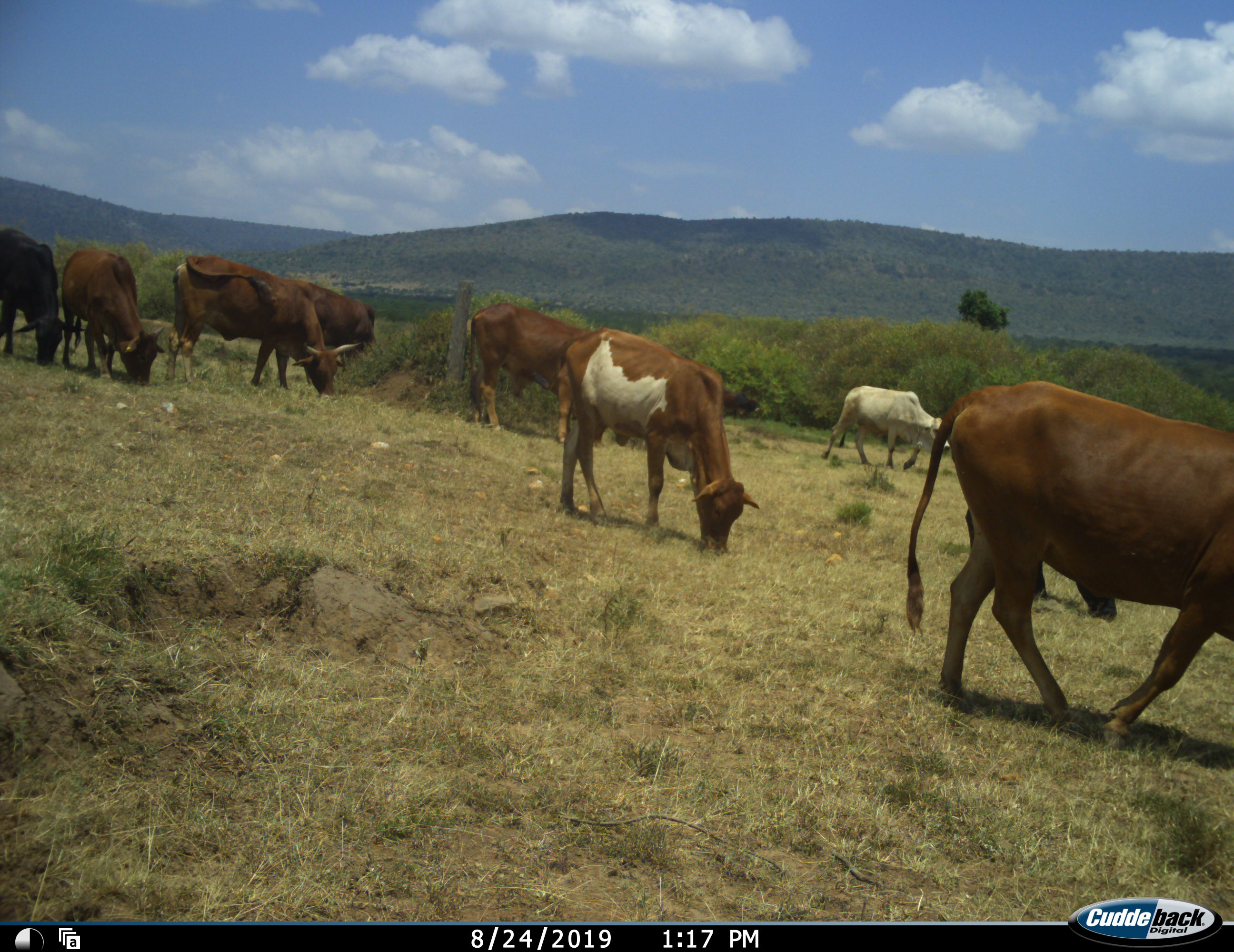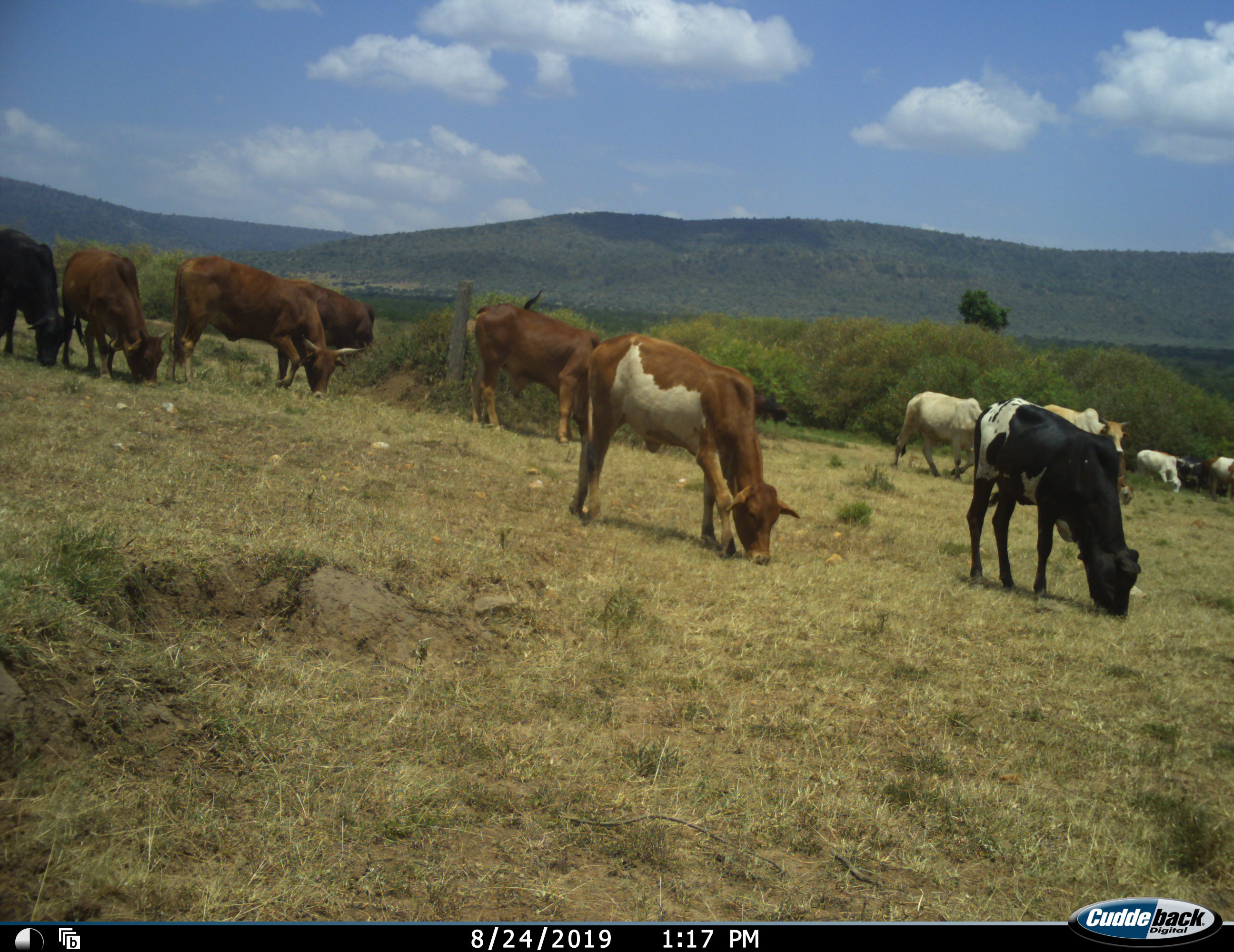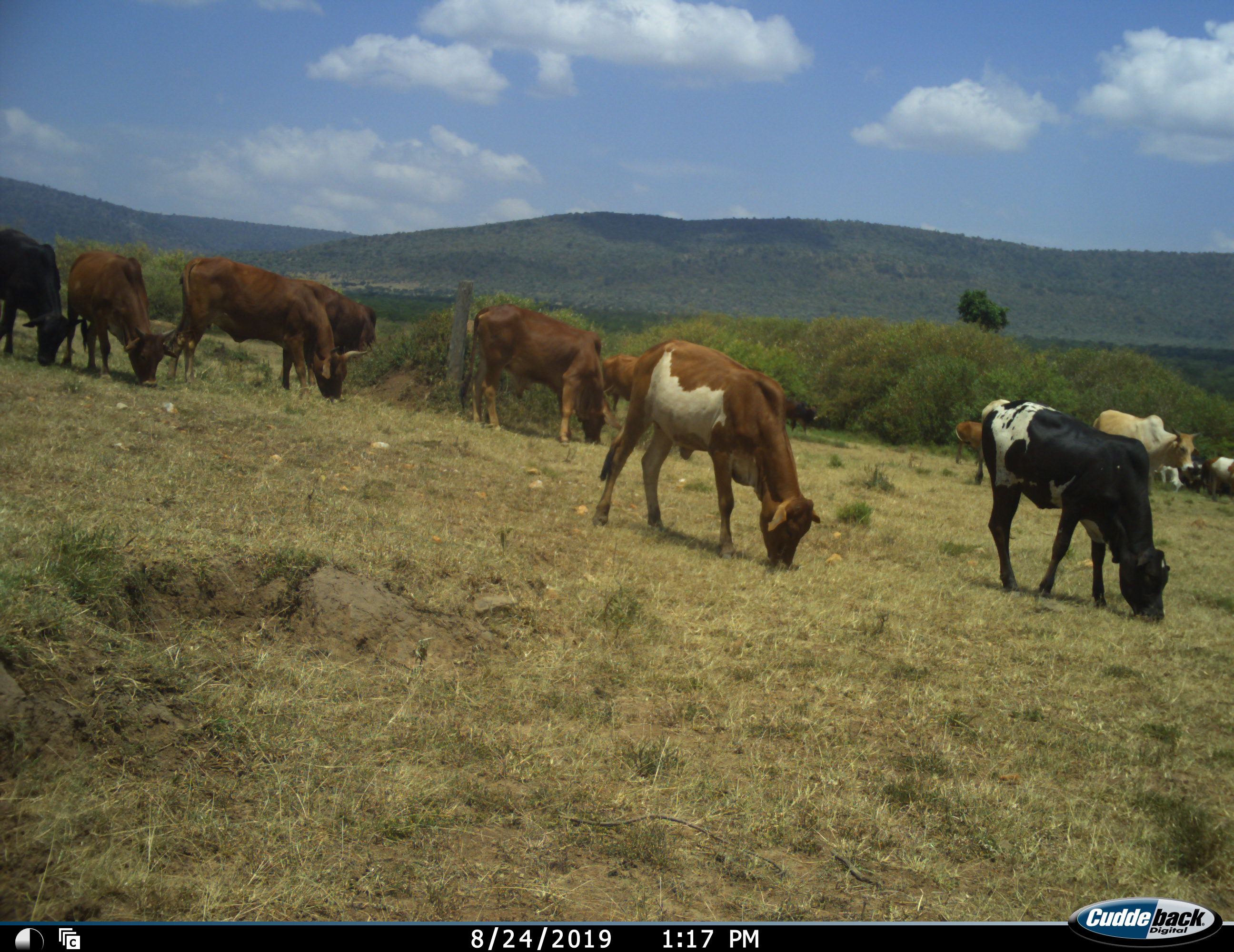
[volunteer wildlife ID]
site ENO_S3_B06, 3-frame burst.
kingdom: Animalia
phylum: Chordata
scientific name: Vertebrata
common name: domestic animal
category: domesticanimal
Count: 11-50.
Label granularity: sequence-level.